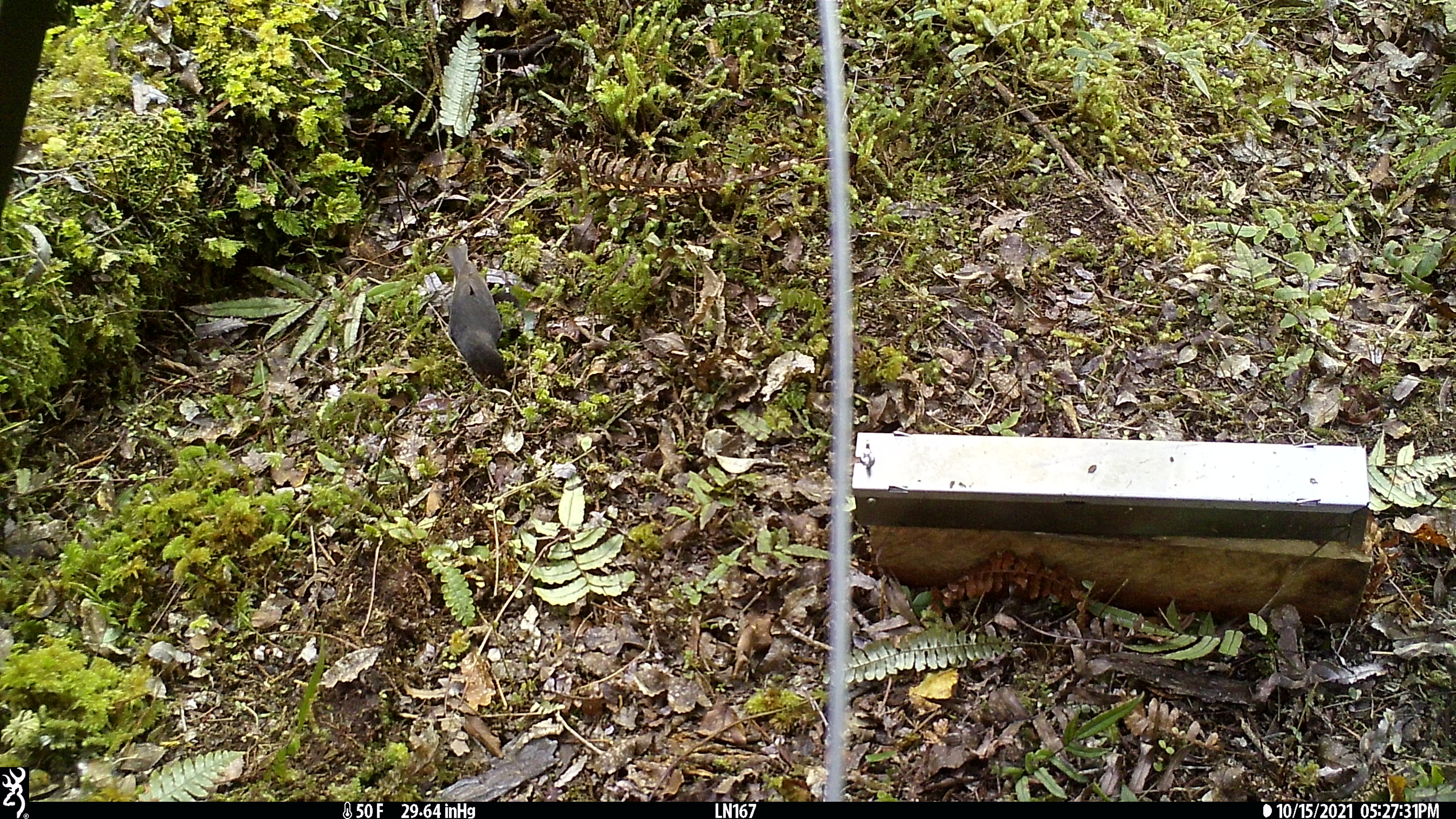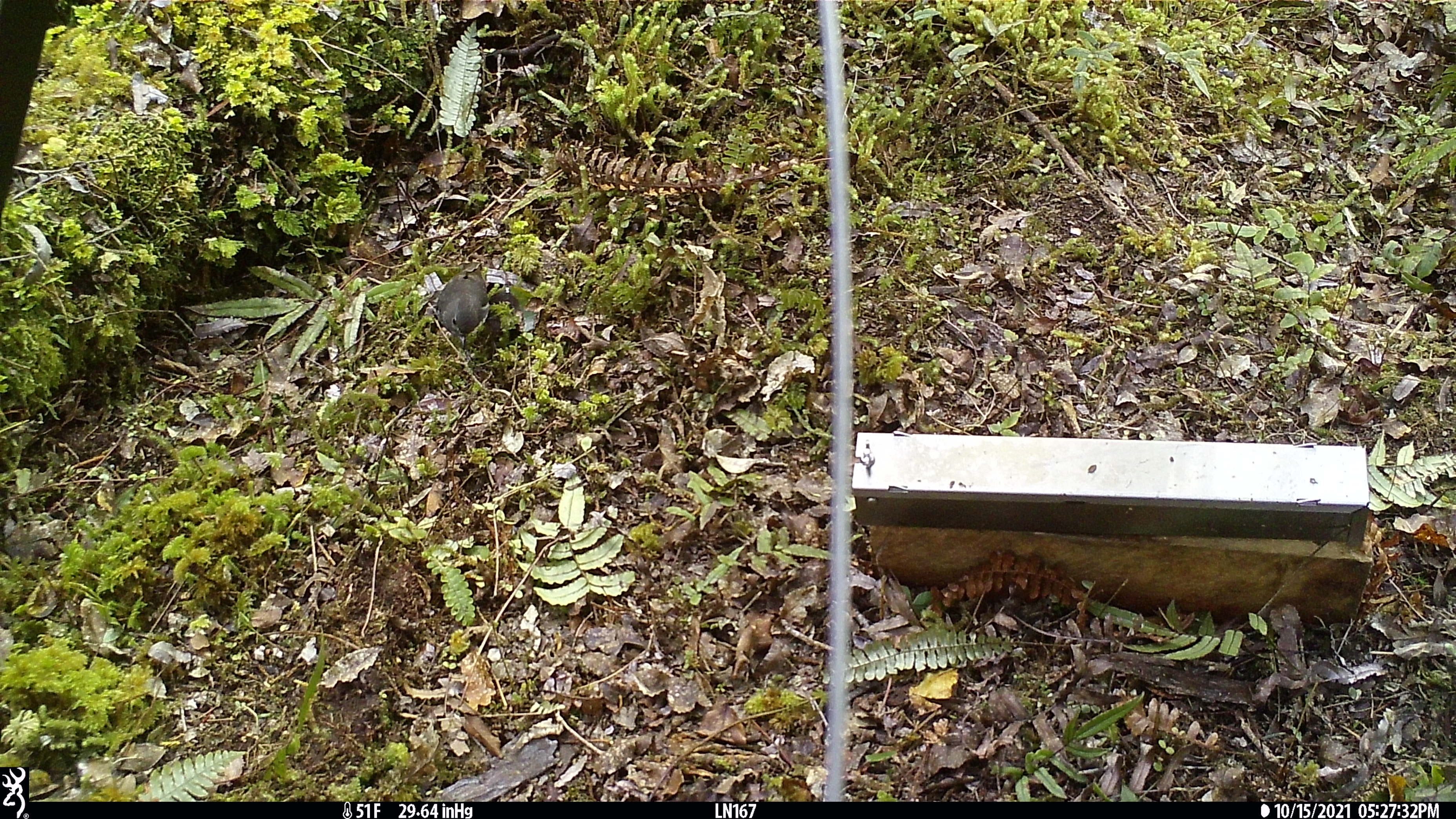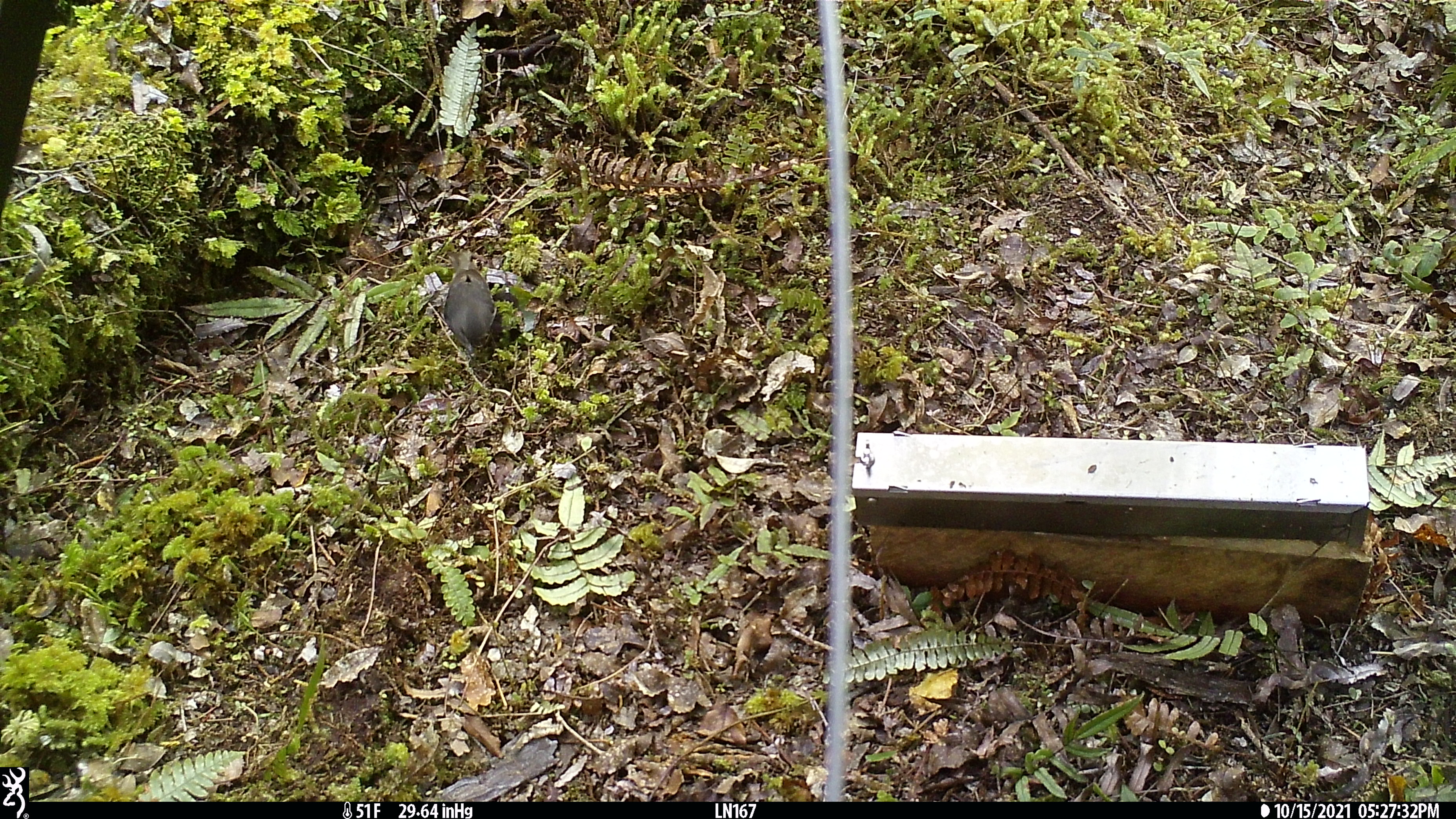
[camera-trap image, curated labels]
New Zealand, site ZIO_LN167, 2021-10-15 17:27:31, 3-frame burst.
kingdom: Animalia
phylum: Chordata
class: Aves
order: Passeriformes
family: Petroicidae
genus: Petroica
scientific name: Petroica australis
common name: new zealand robin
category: robin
Robin (new zealand robin) (Petroica australis).